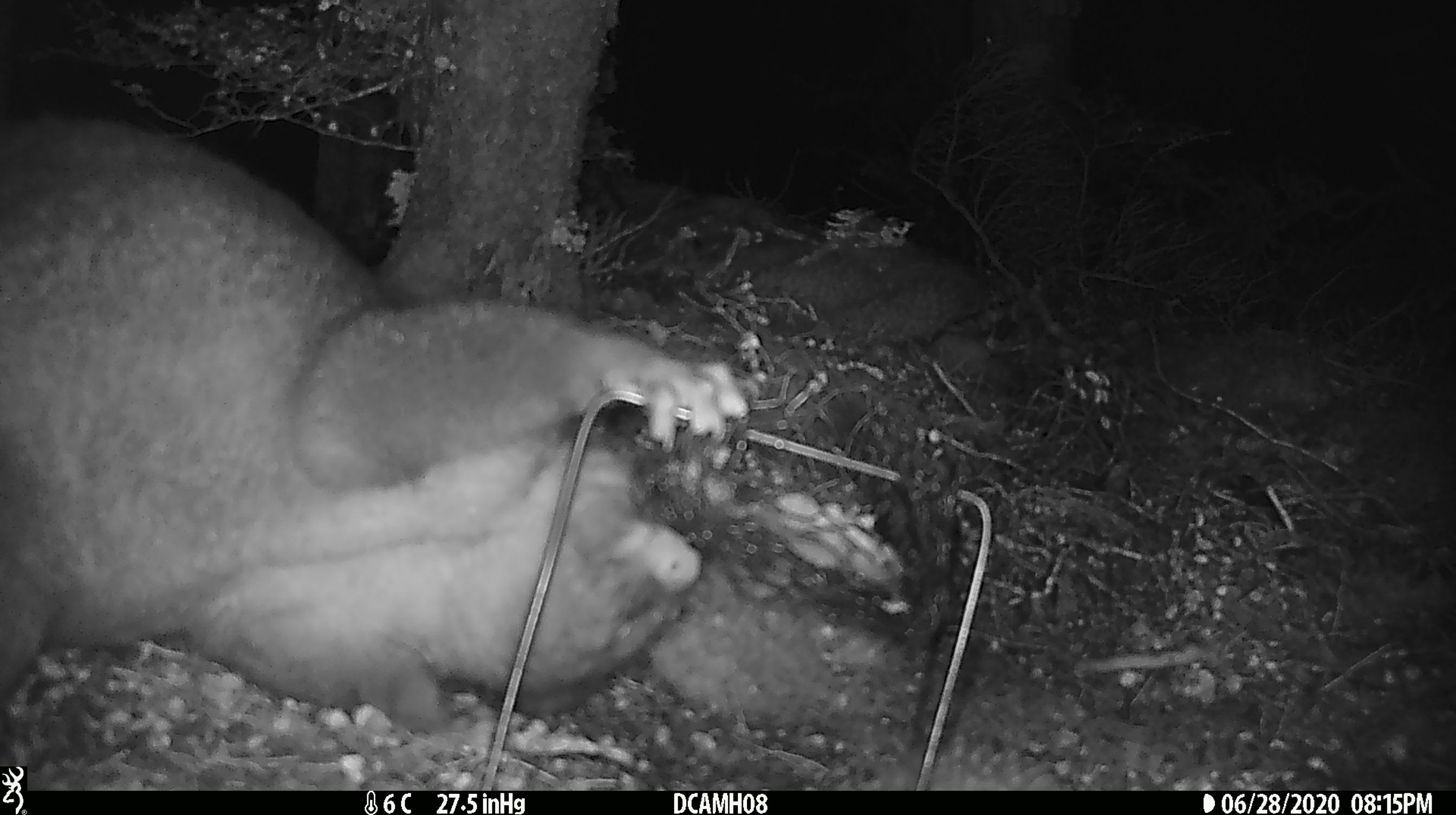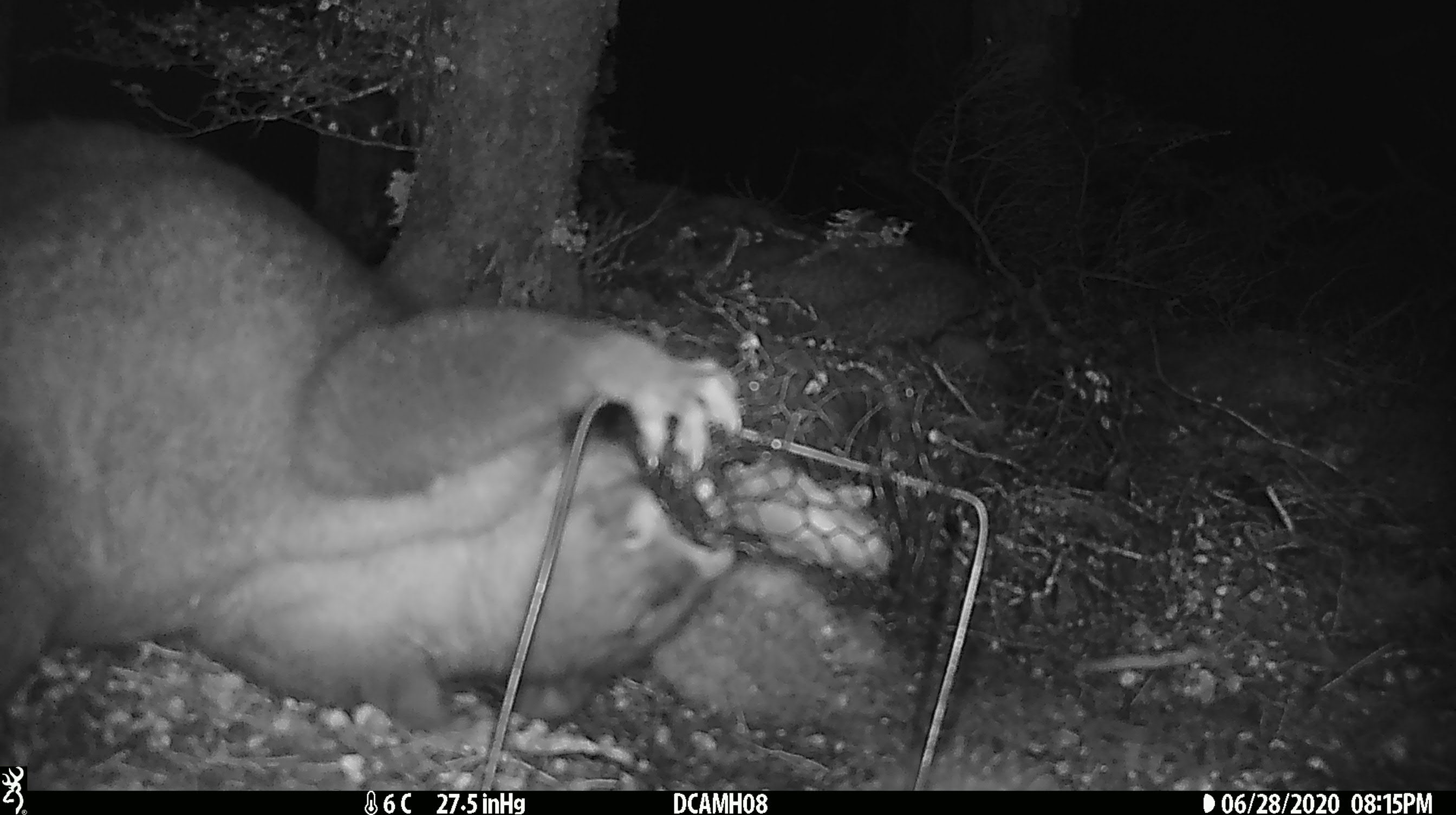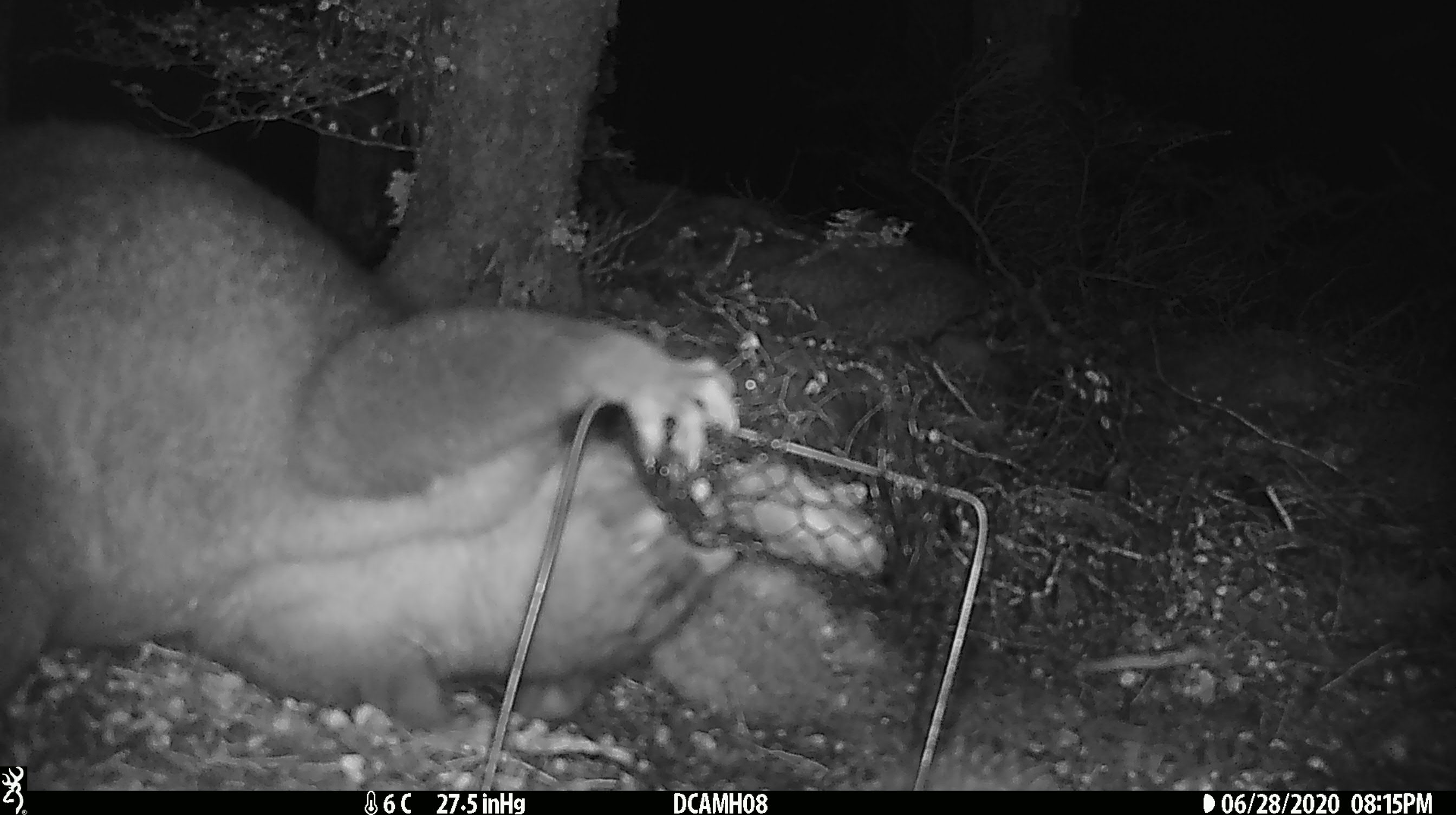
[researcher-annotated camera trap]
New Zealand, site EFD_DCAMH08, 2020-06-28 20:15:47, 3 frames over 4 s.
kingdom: Animalia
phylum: Chordata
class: Mammalia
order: Diprotodontia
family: Phalangeridae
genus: Trichosurus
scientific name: Trichosurus vulpecula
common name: common brushtail possum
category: possum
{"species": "possum (common brushtail possum) (Trichosurus vulpecula)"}